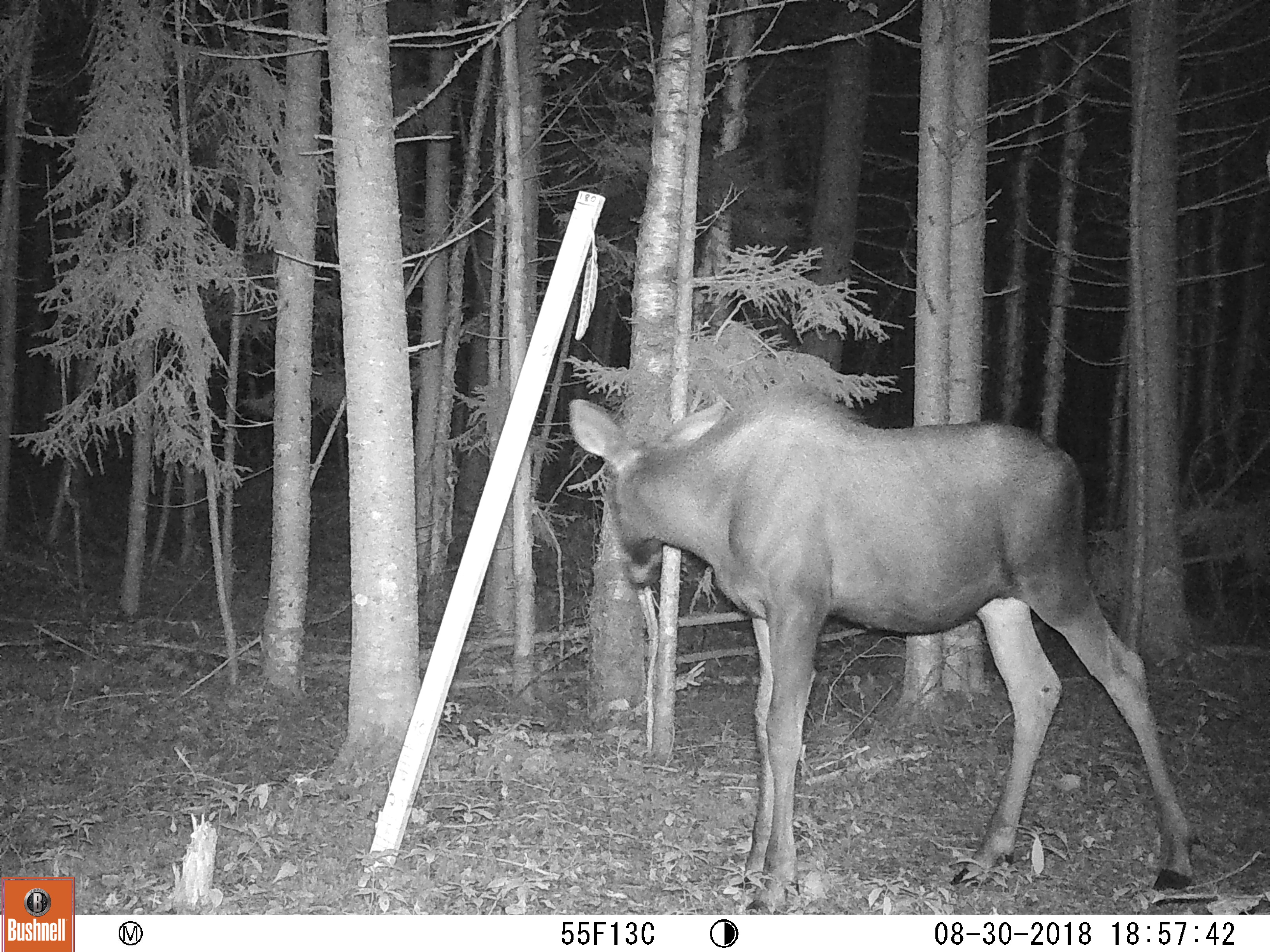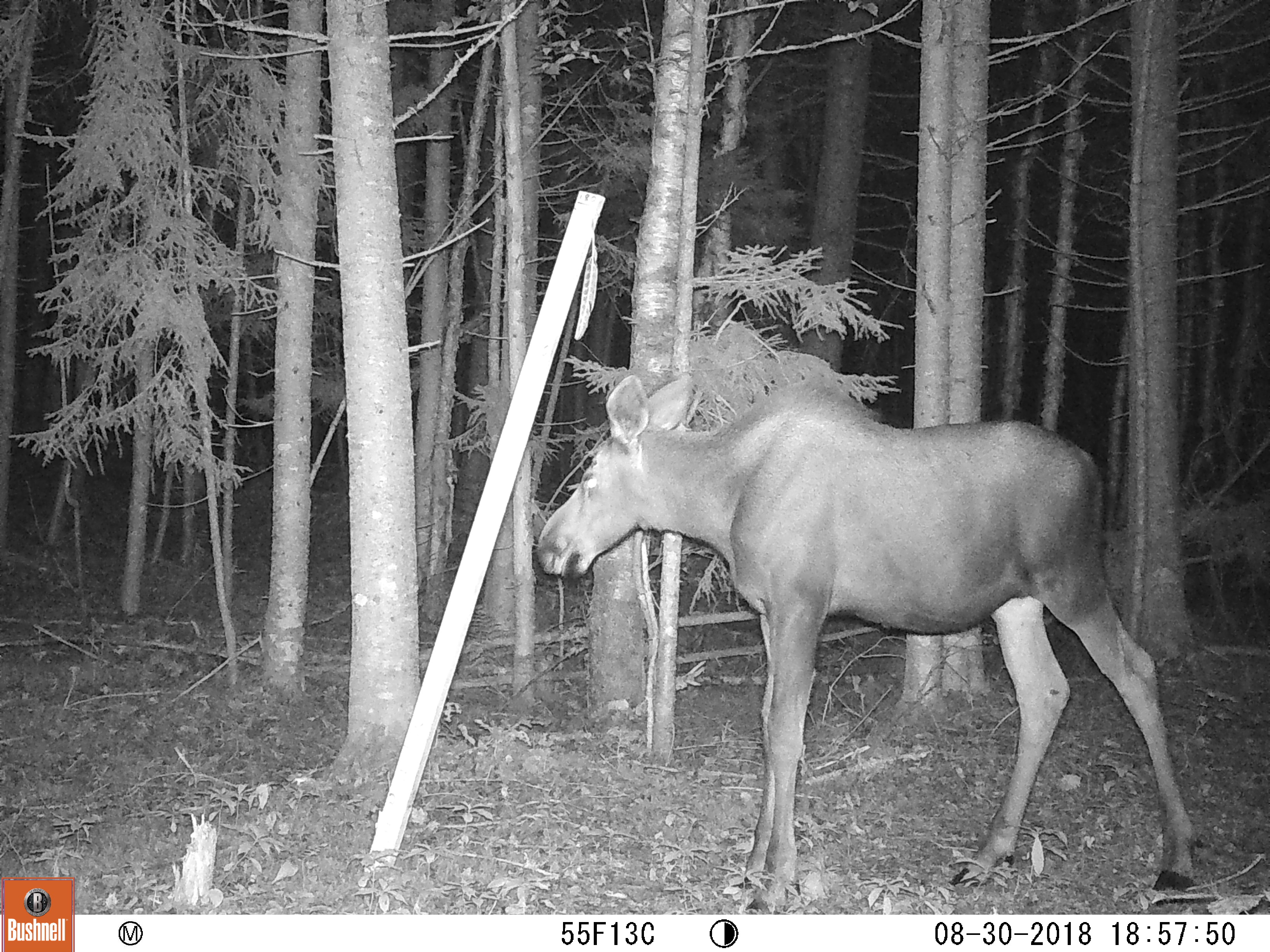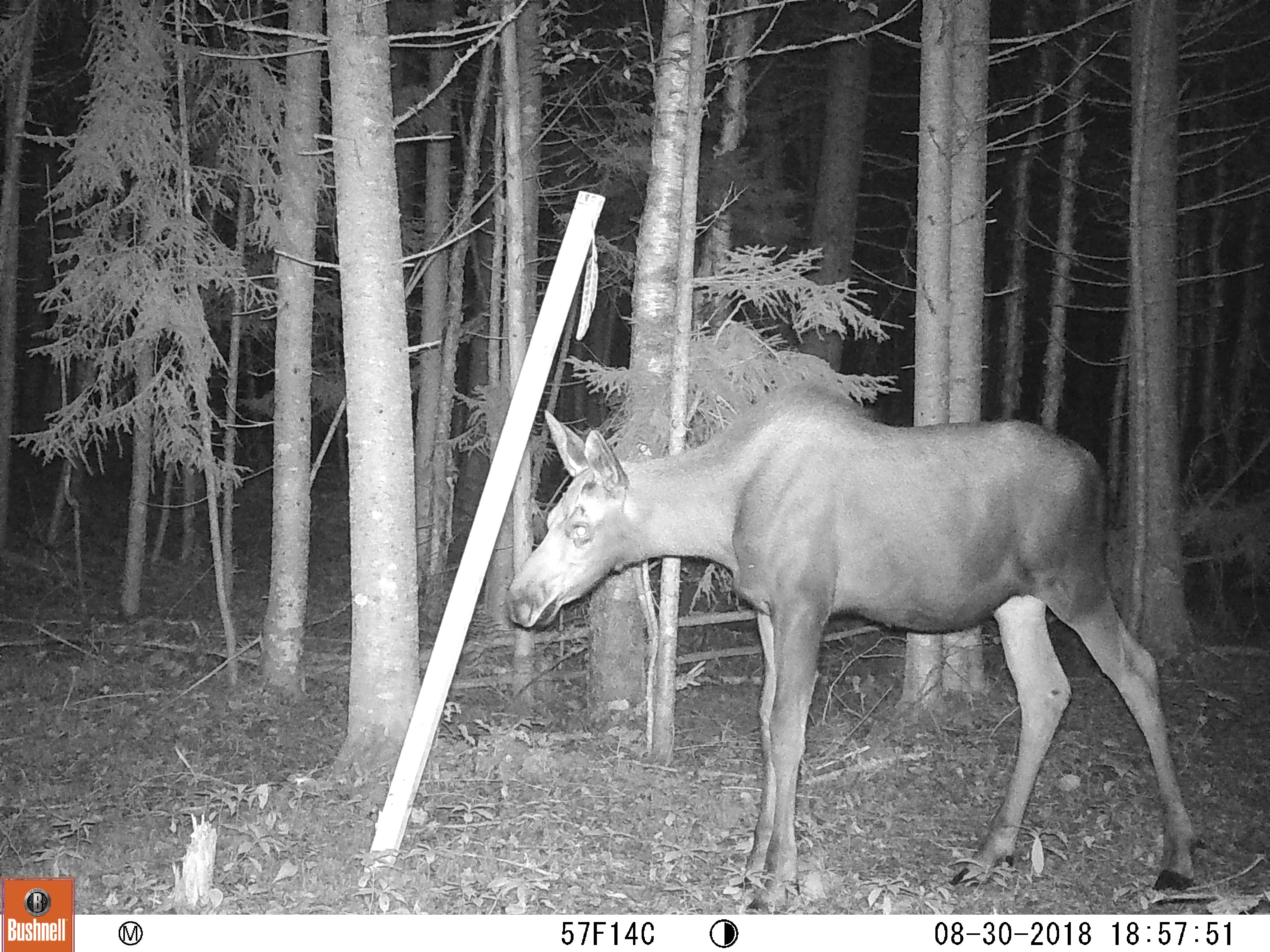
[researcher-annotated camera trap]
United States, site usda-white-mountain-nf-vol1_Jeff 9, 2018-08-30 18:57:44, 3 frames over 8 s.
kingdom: Animalia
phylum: Chordata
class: Mammalia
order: Artiodactyla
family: Cervidae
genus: Alces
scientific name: Alces alces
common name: moose